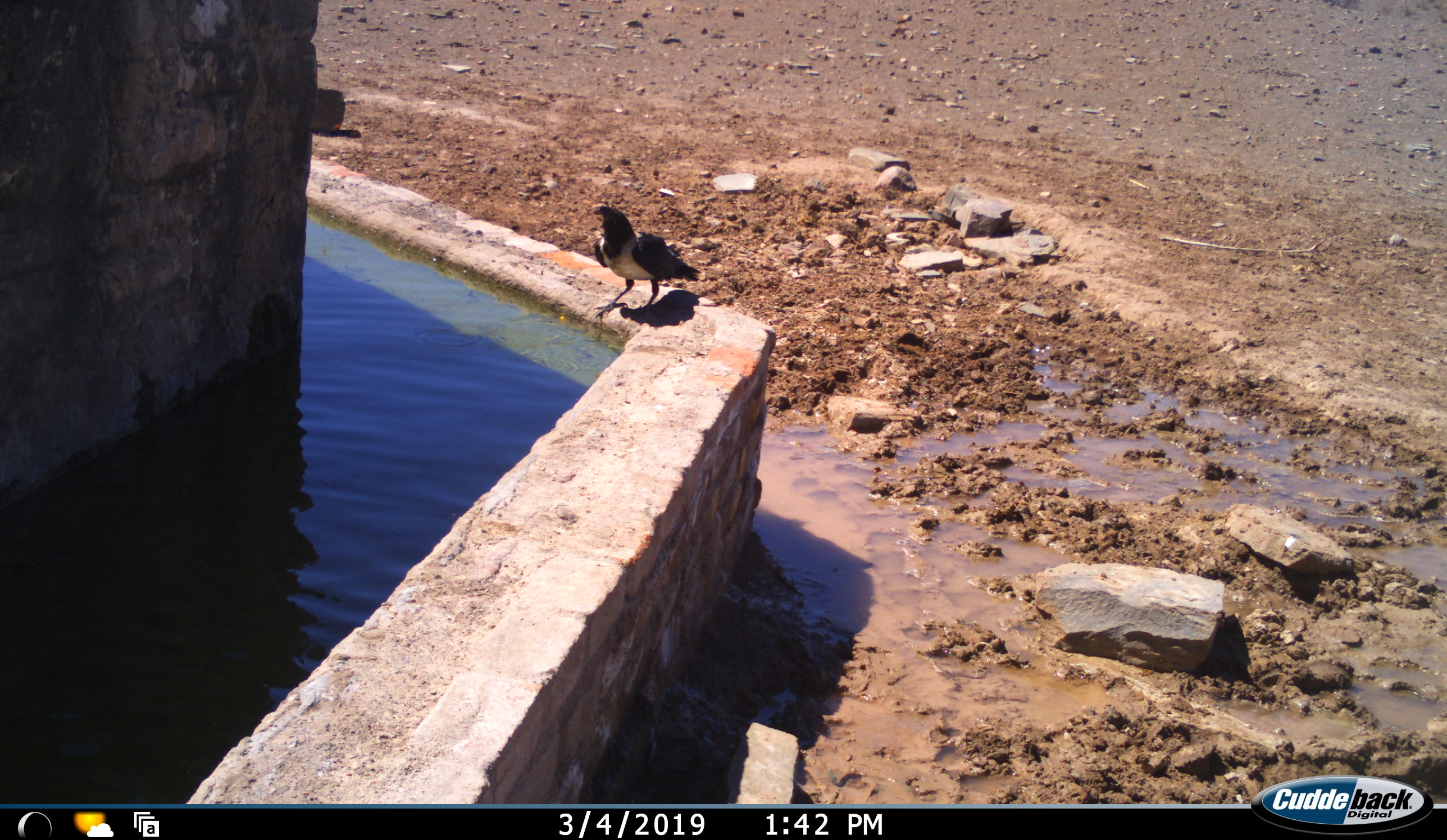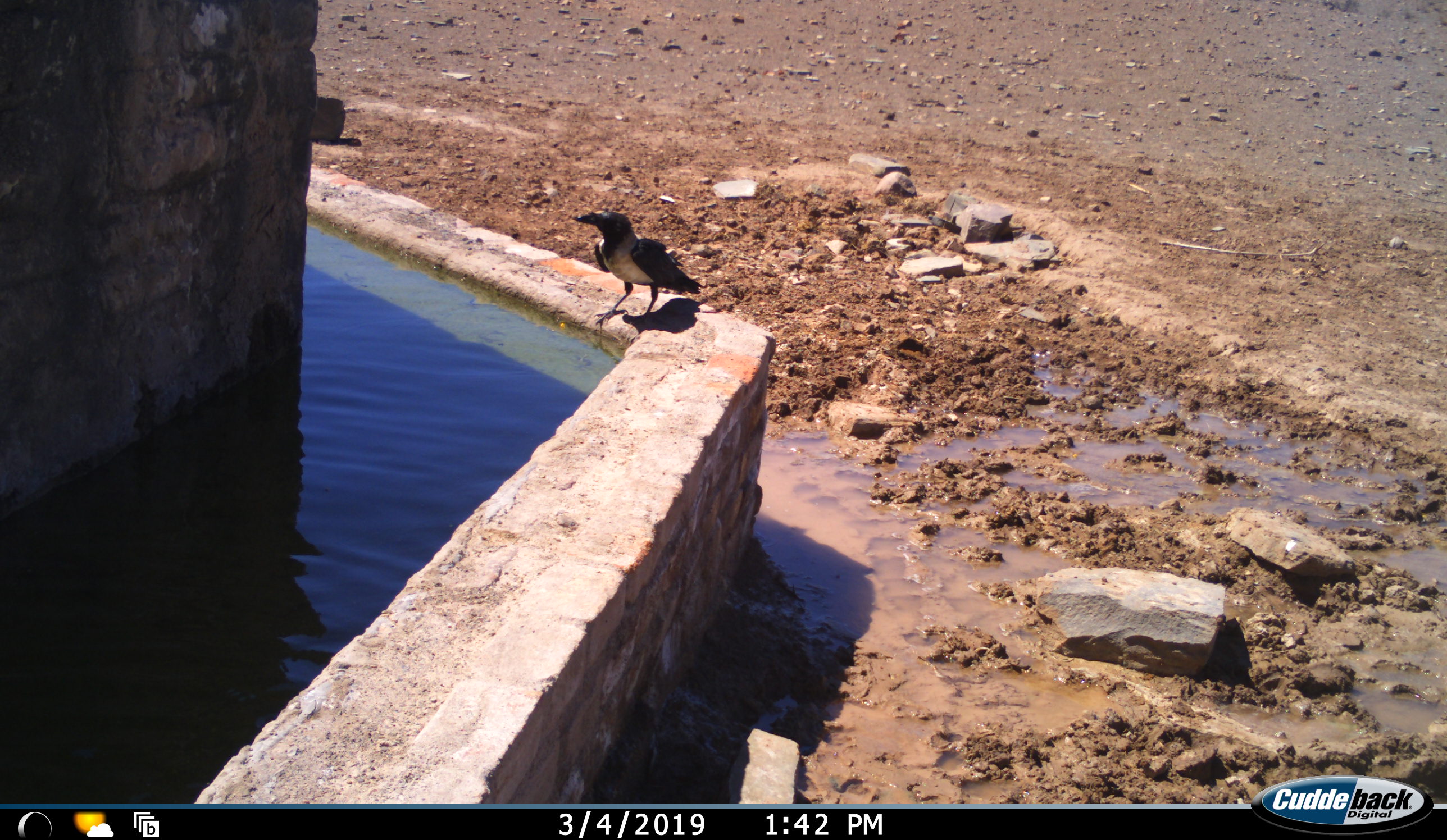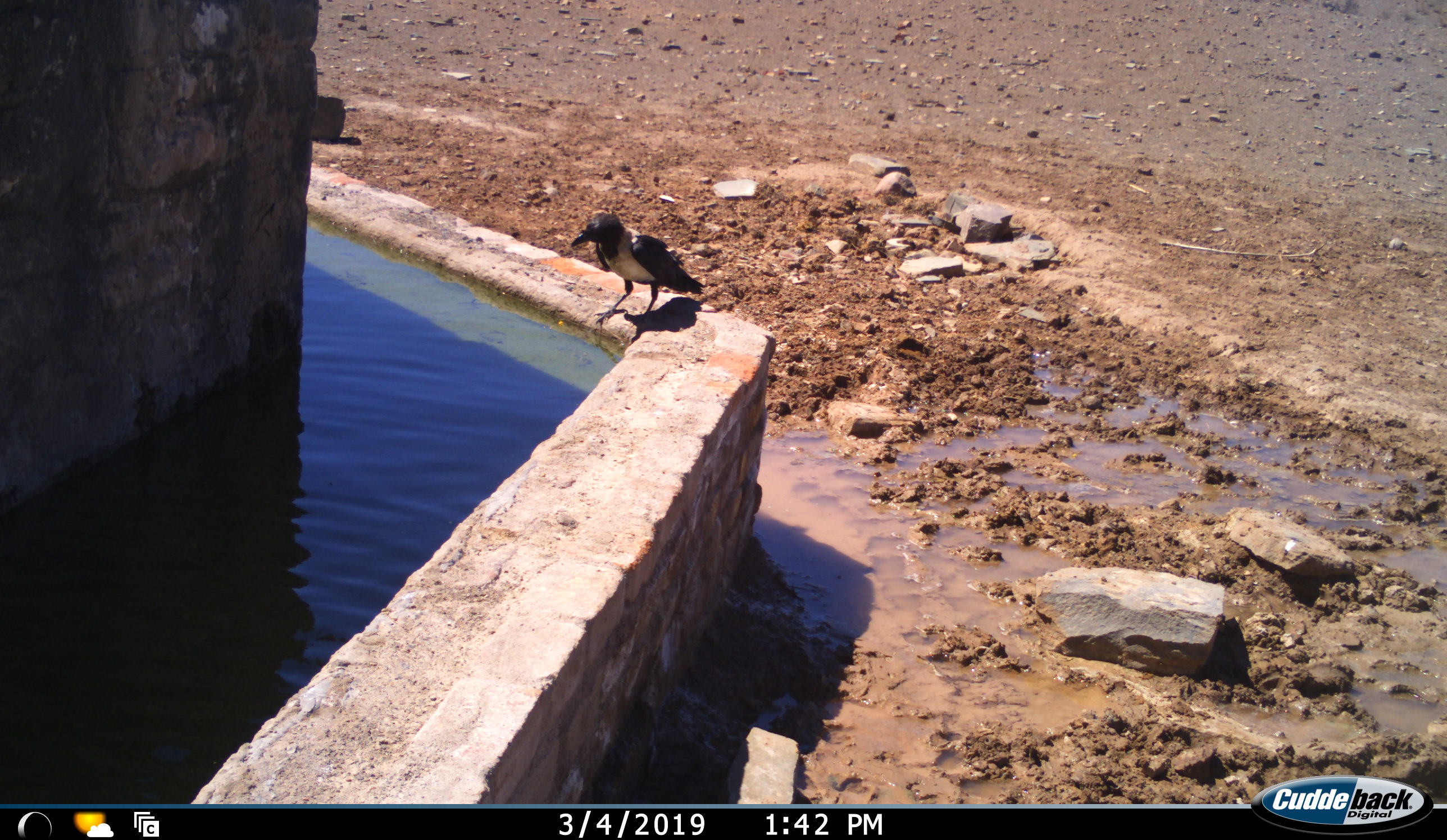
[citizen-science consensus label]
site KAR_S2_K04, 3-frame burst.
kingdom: Animalia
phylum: Chordata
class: Aves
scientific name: Aves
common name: bird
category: birdother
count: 1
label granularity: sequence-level